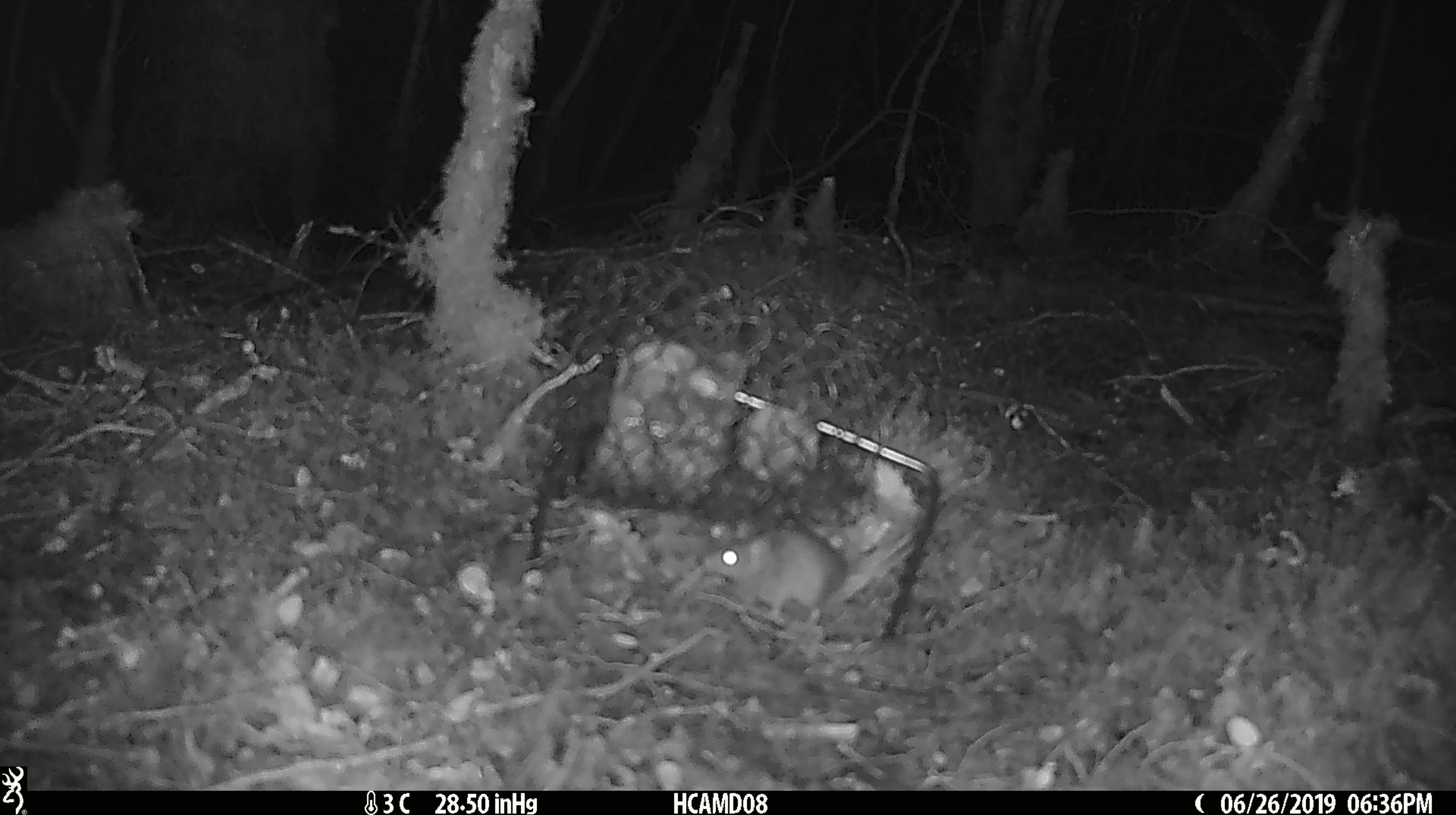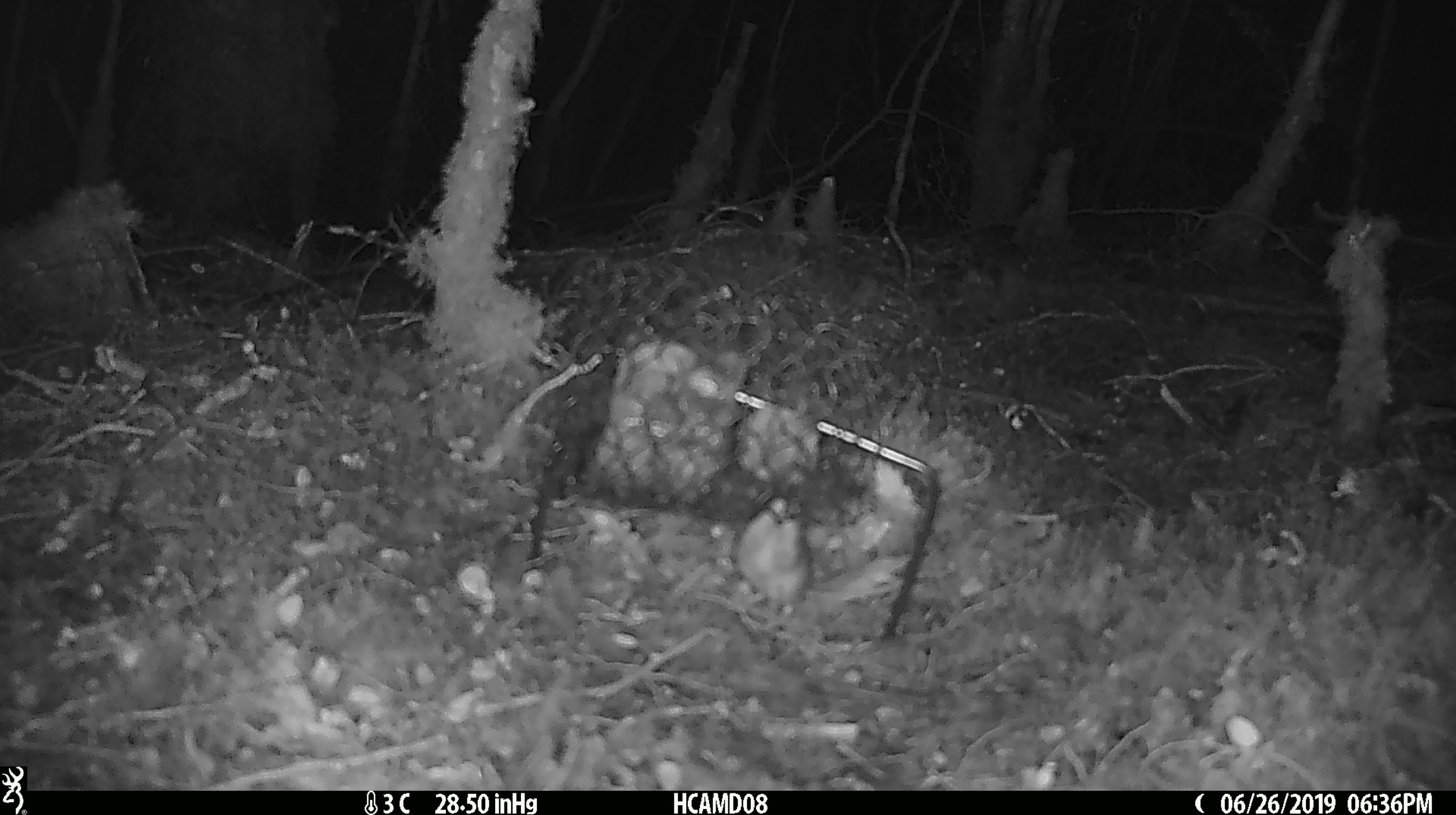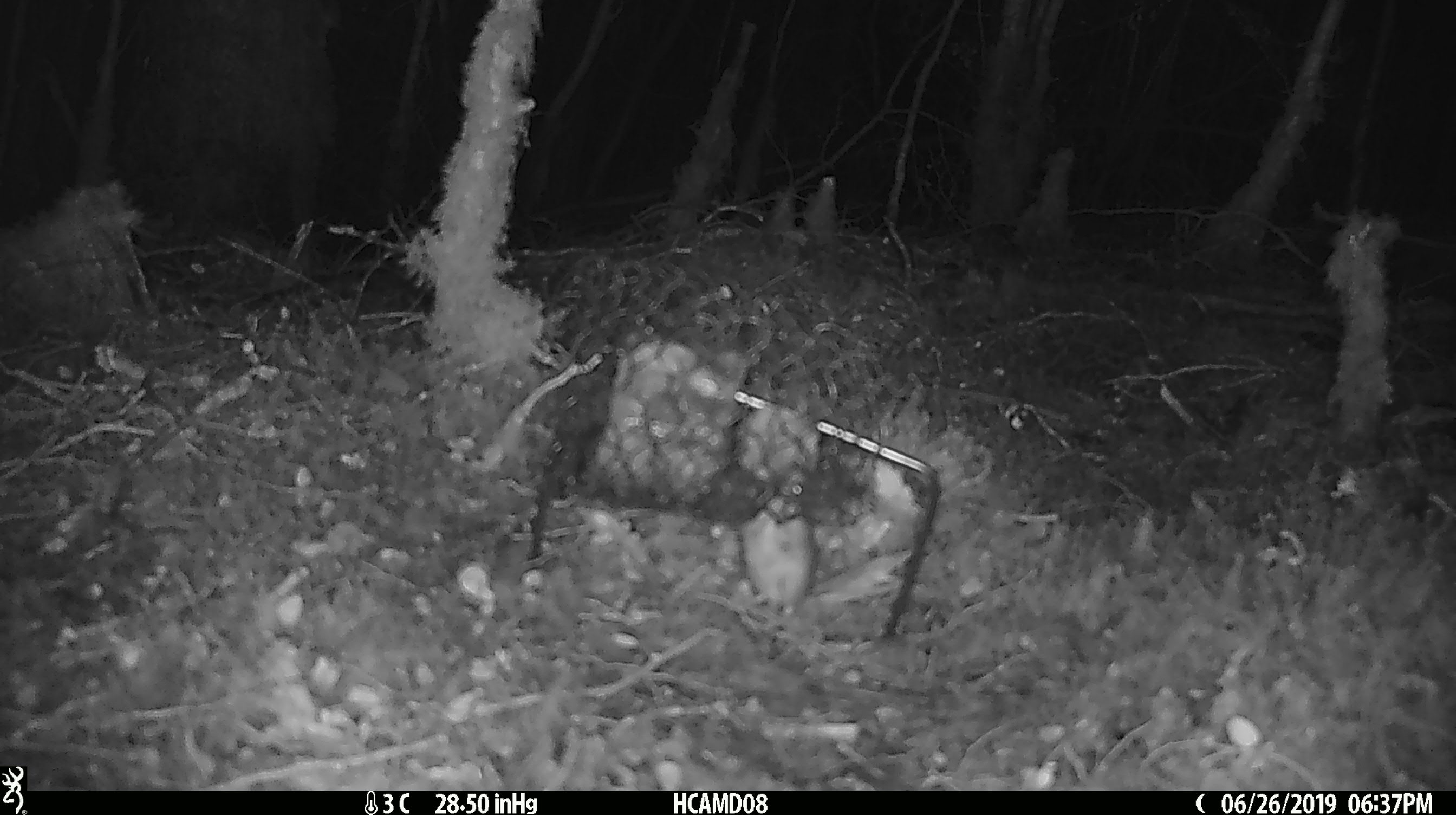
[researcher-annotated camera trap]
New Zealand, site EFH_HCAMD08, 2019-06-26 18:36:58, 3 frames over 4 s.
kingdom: Animalia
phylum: Chordata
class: Mammalia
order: Rodentia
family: Muridae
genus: Mus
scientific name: Mus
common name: mouse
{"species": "mouse (Mus)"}